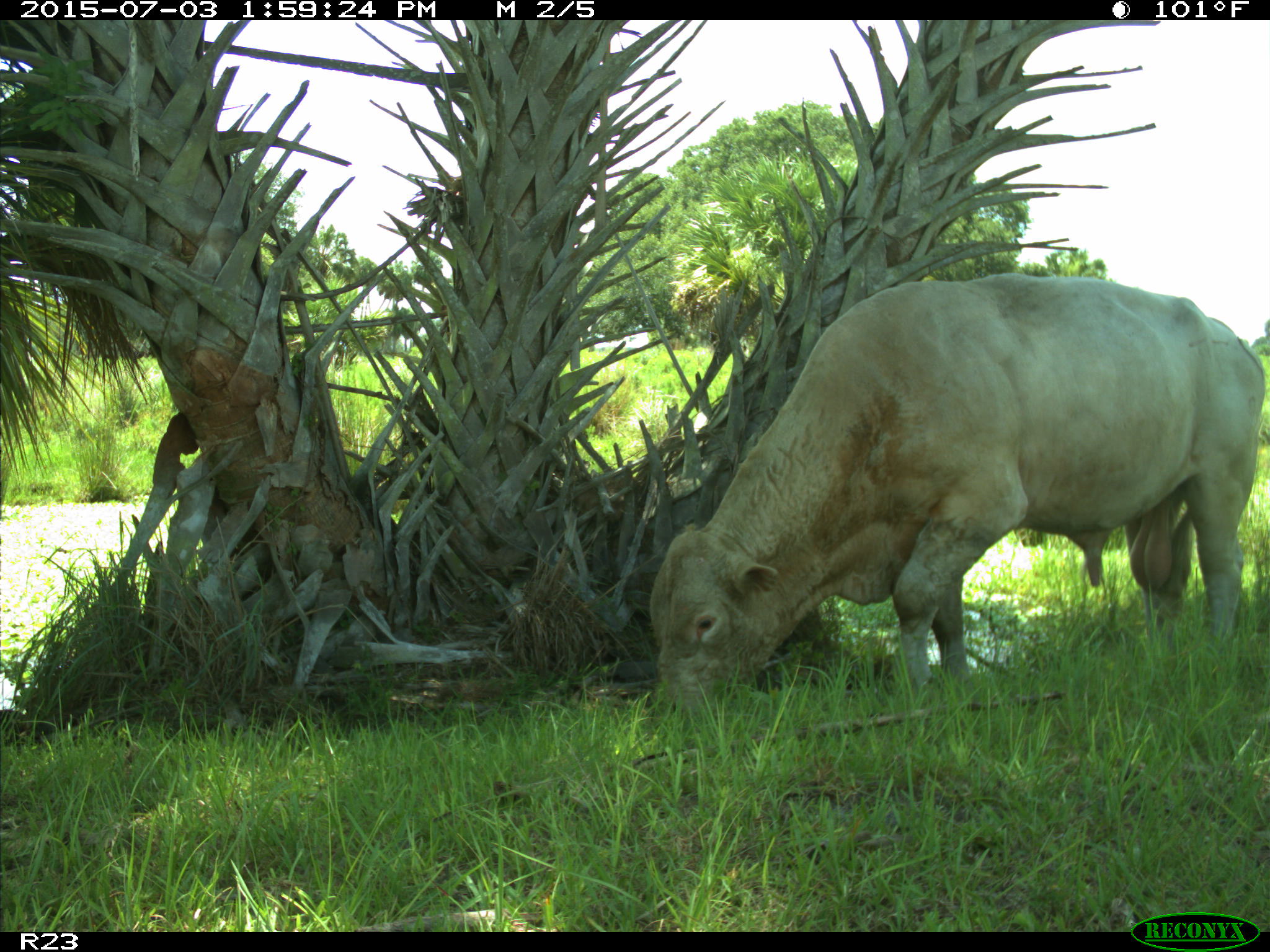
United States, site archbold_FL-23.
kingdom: Animalia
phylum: Chordata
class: Mammalia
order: Artiodactyla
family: Bovidae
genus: Bos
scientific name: Bos taurus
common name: domestic cow